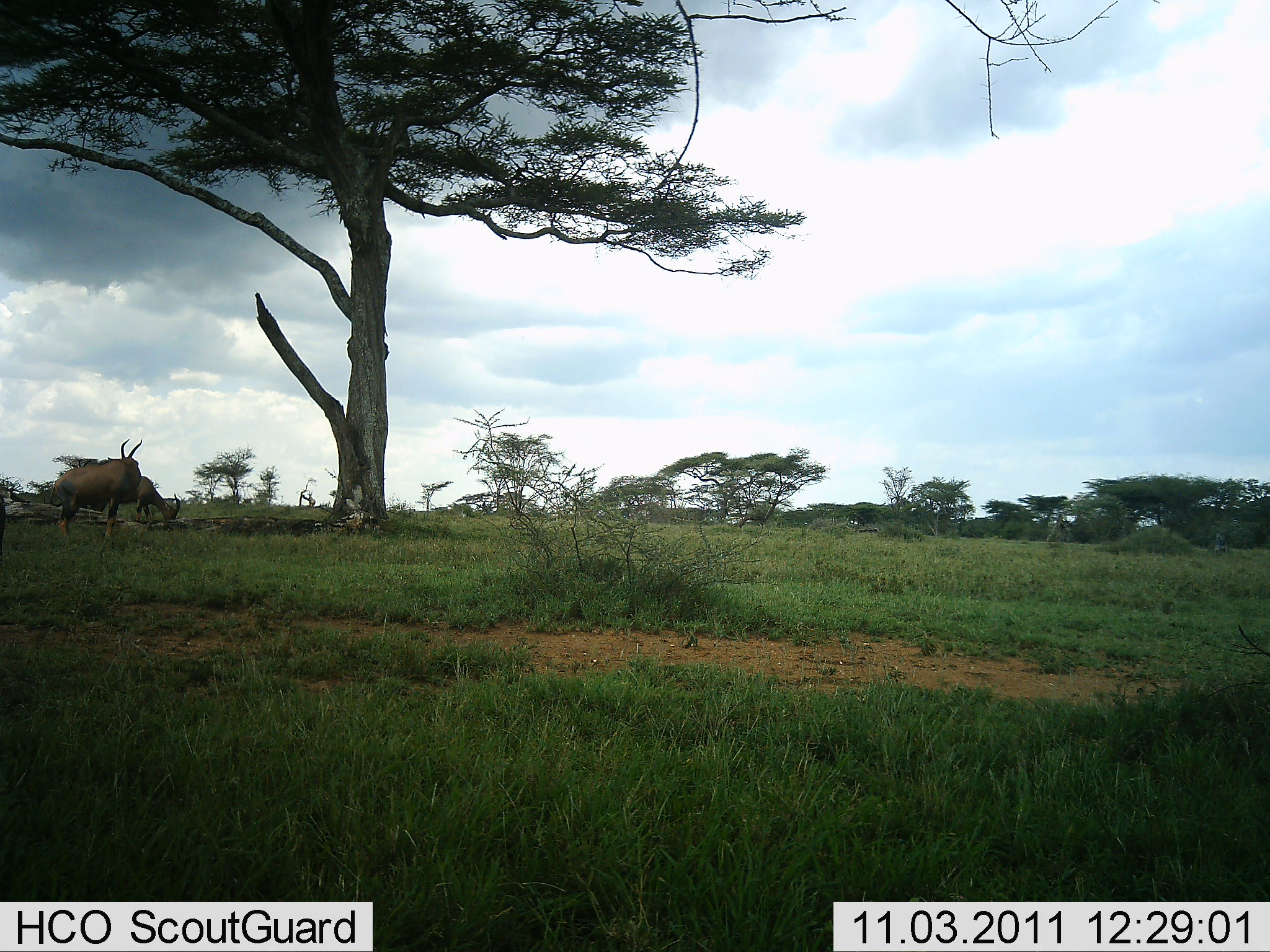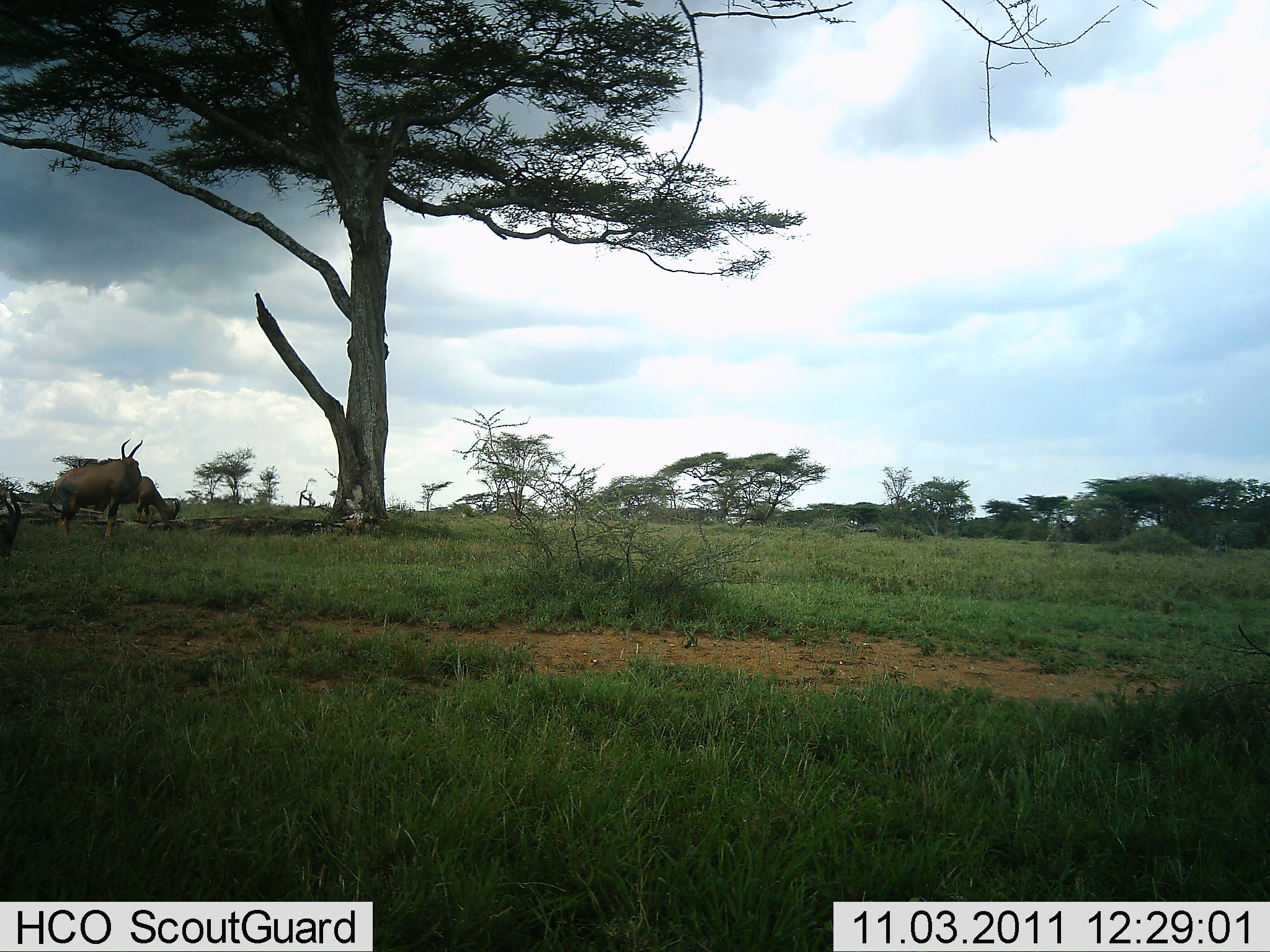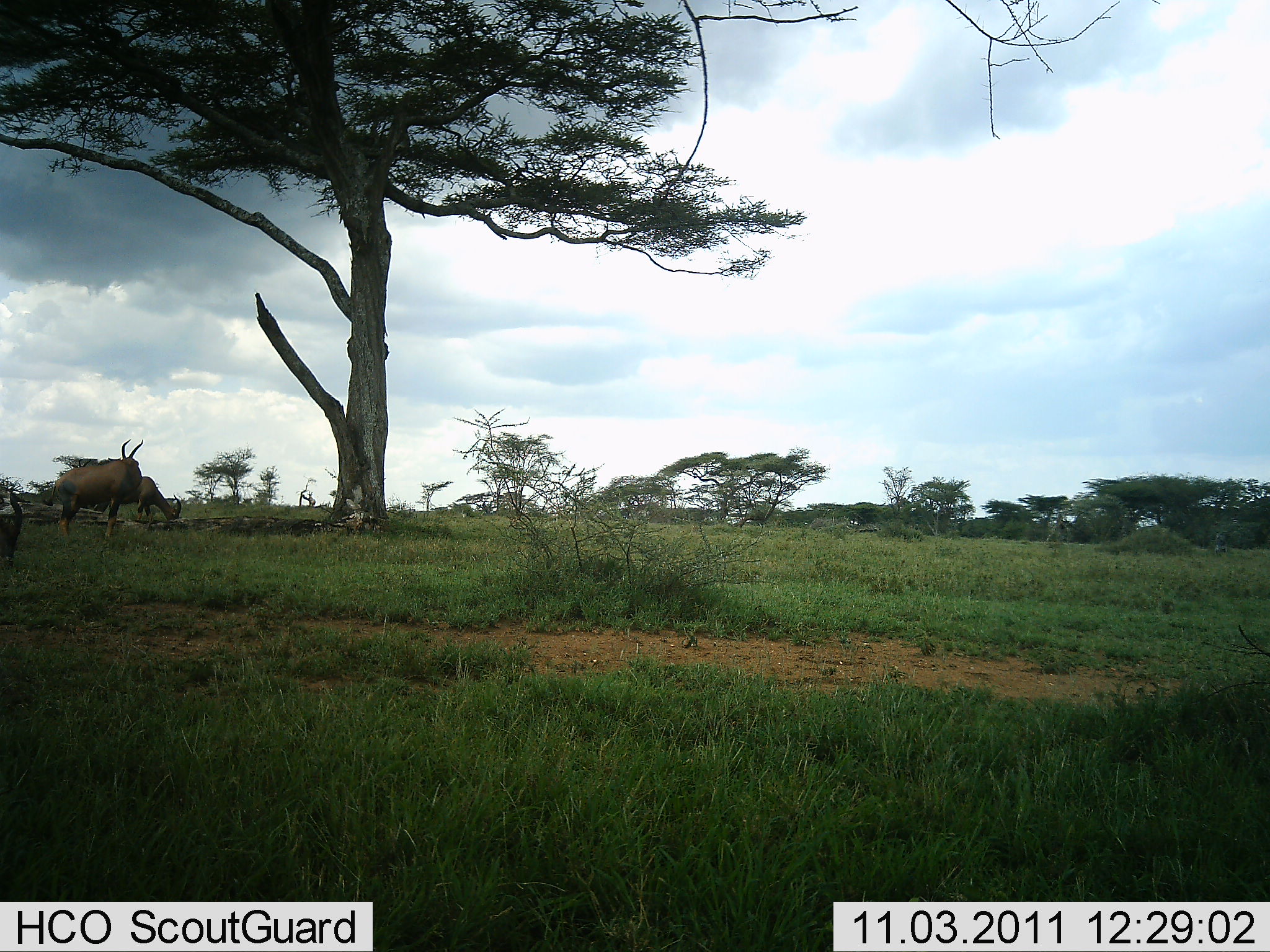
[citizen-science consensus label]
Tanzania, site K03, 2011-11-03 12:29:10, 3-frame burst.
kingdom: Animalia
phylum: Chordata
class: Mammalia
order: Artiodactyla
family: Bovidae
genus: Damaliscus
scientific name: Damaliscus lunatus jimela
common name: topi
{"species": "topi (Damaliscus lunatus jimela)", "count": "3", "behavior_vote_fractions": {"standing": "70%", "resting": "0%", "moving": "50%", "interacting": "0%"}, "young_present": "0%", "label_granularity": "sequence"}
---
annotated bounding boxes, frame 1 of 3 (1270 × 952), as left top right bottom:
animal: 48 439 141 543; 88 476 181 529; 682 626 699 649; 0 496 6 554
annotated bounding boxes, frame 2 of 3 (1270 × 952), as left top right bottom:
animal: 49 438 142 542; 95 476 181 523; 0 488 22 559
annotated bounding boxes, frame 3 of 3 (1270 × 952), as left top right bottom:
animal: 43 438 142 541; 93 476 181 521; 0 488 24 558